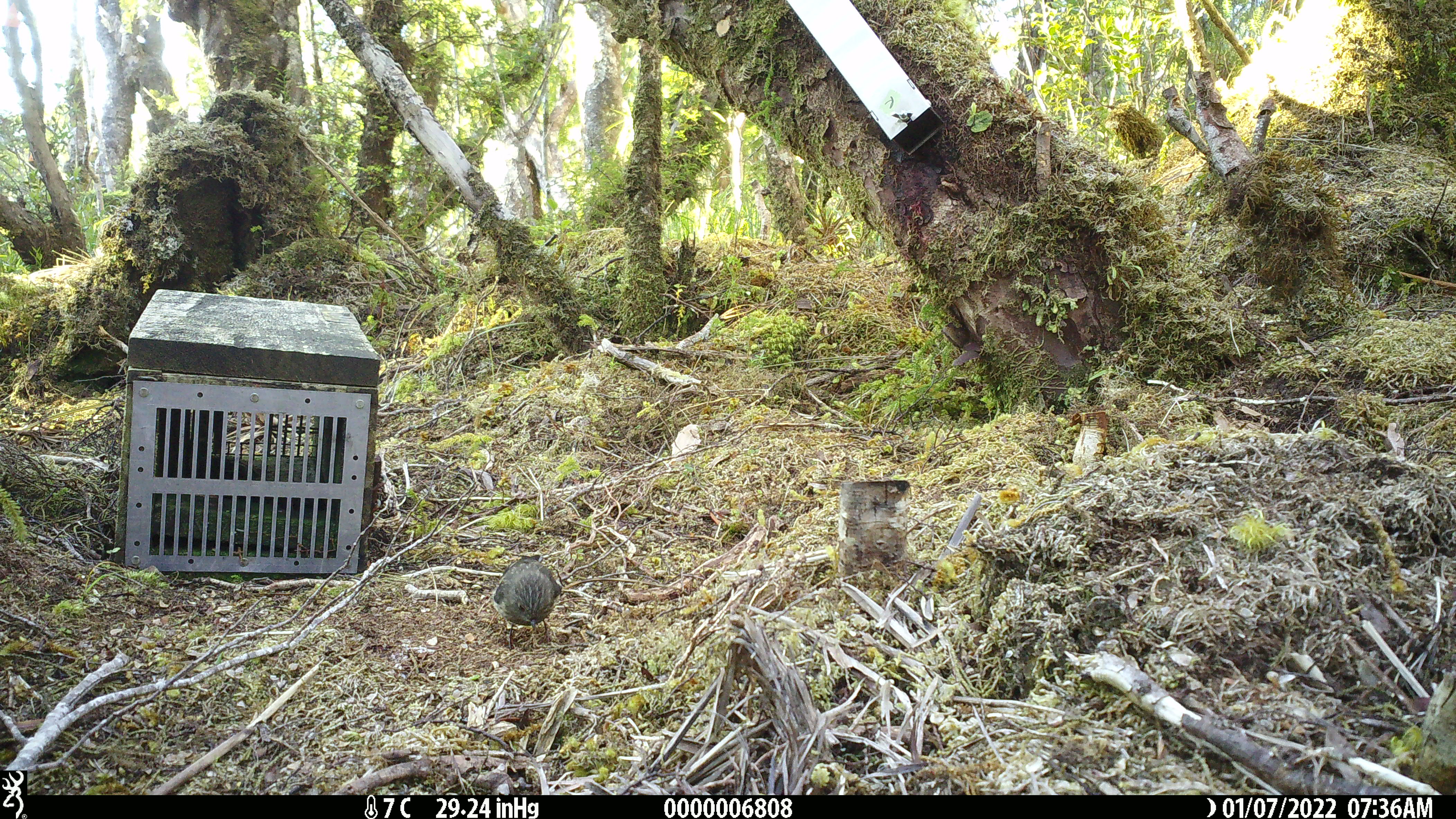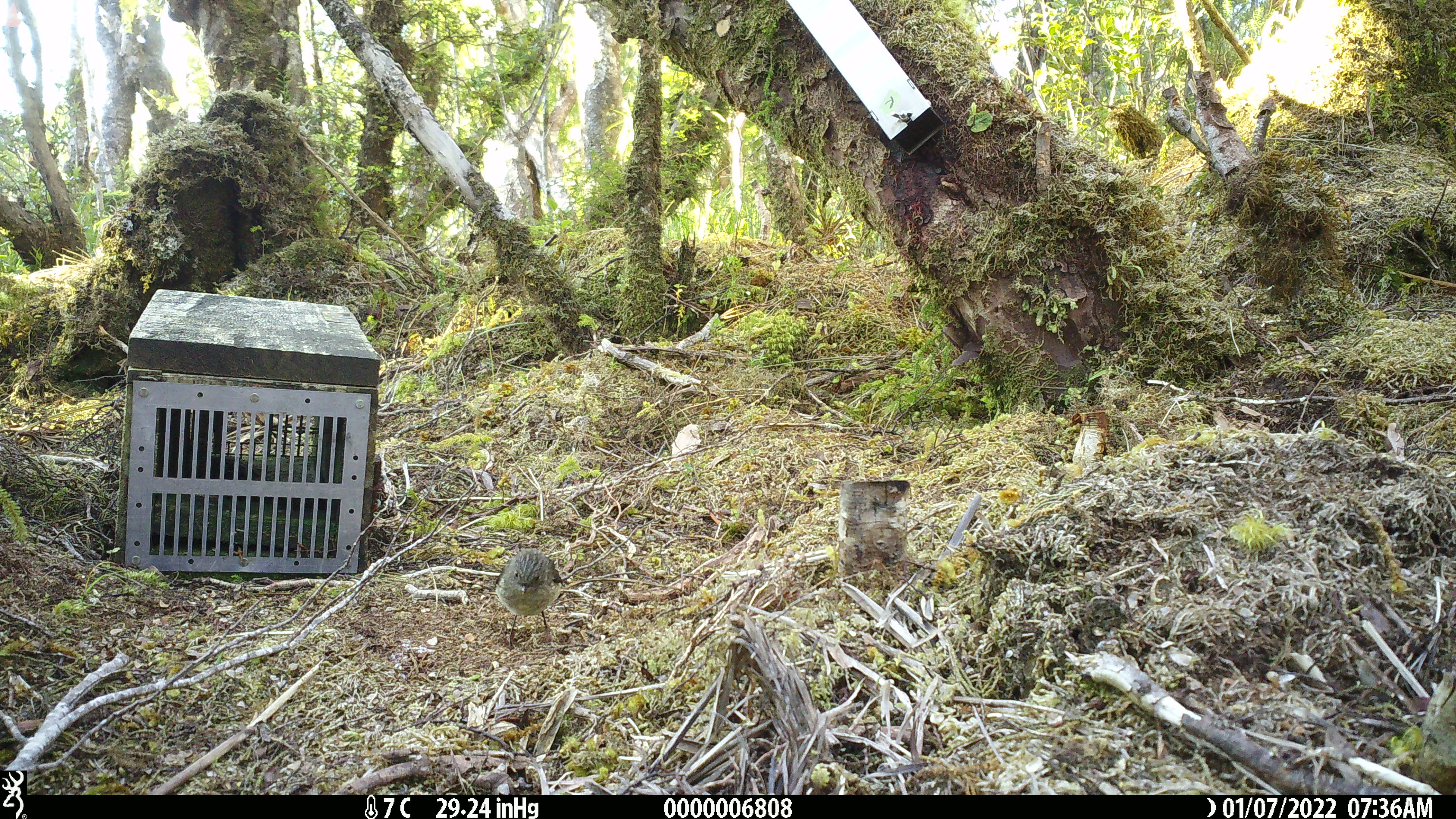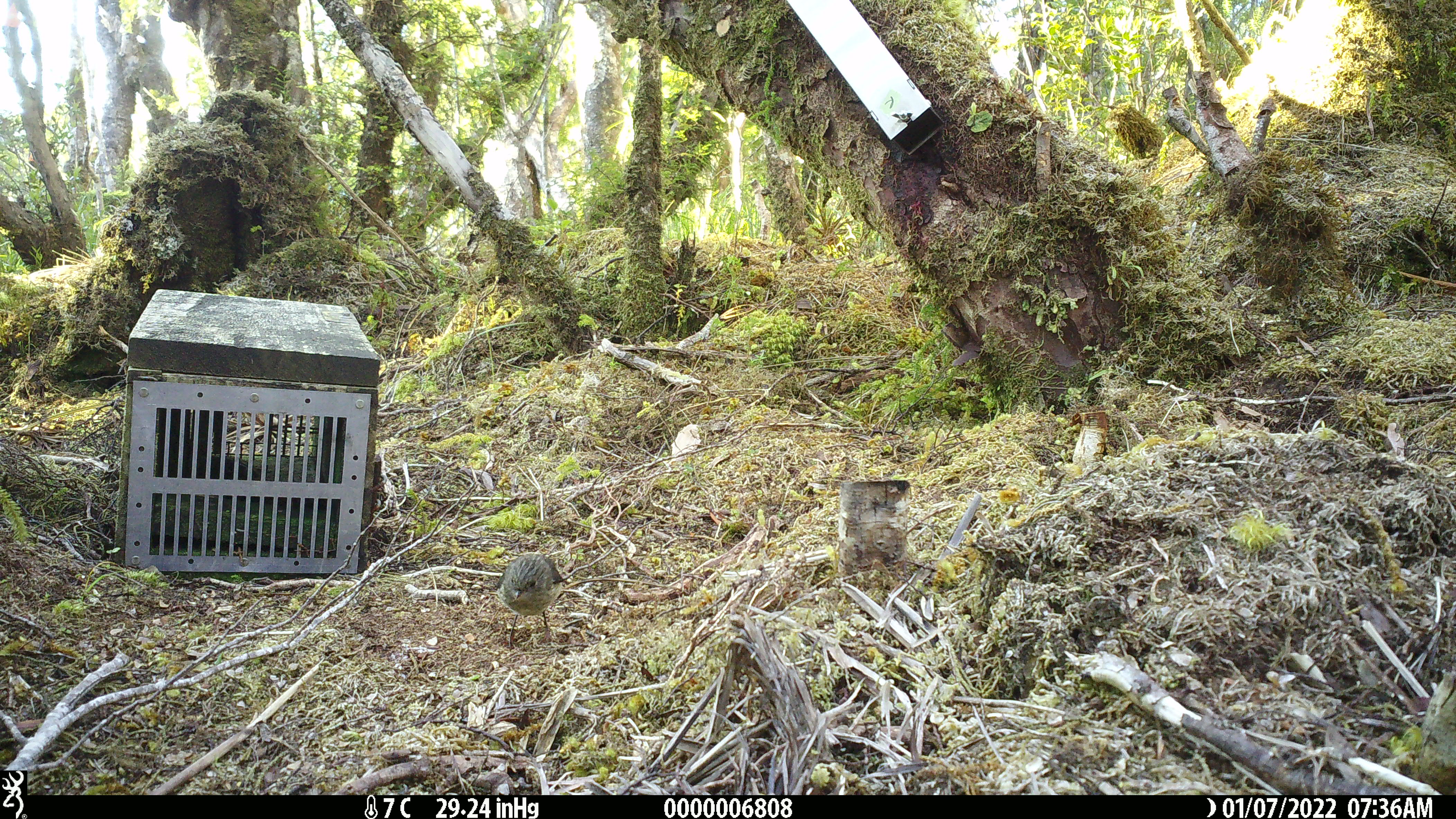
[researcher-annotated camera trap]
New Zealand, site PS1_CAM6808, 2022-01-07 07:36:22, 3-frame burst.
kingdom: Animalia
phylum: Chordata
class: Aves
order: Passeriformes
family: Petroicidae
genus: Petroica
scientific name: Petroica australis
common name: new zealand robin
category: robin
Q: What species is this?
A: Robin (new zealand robin) (Petroica australis).